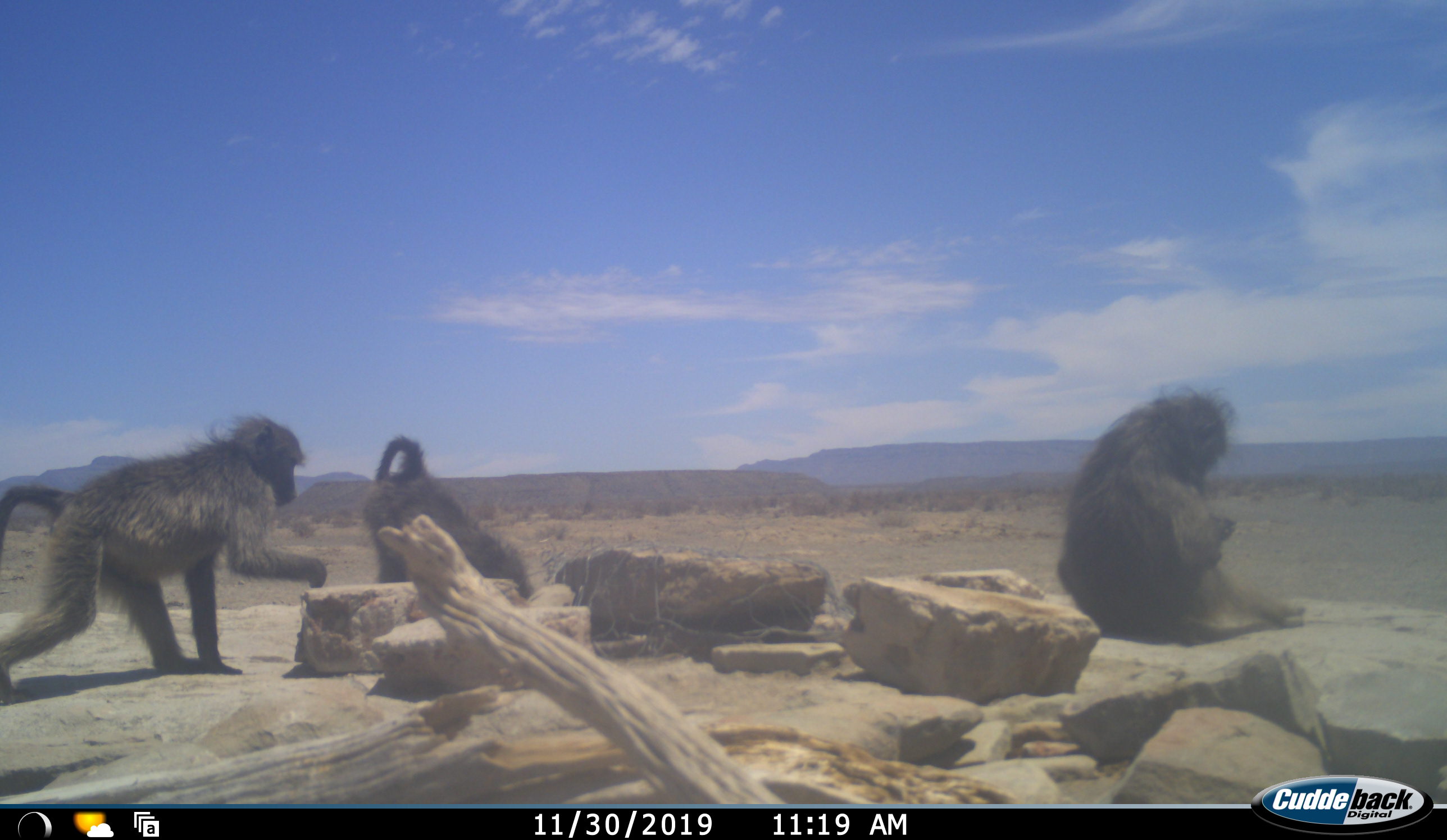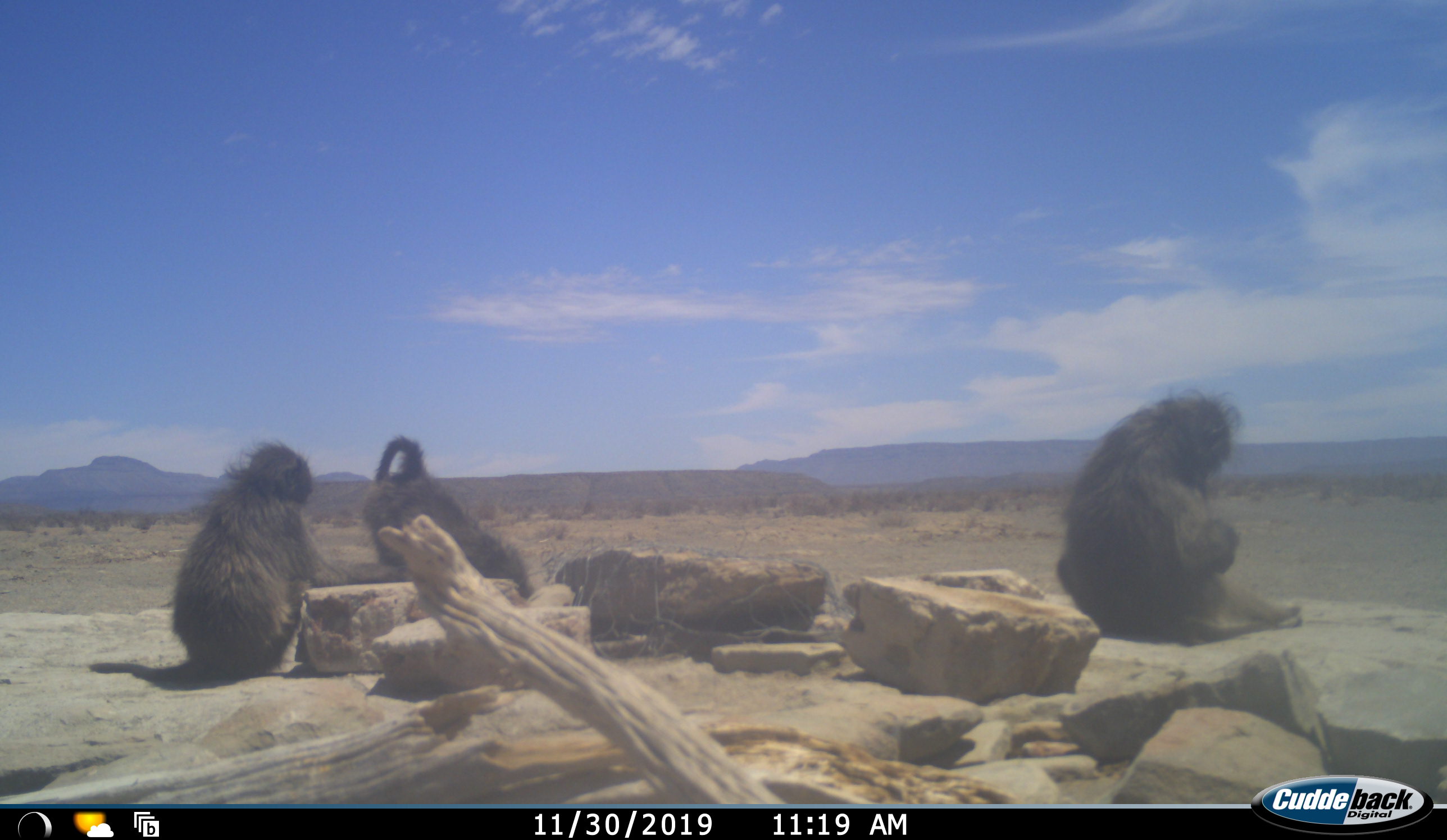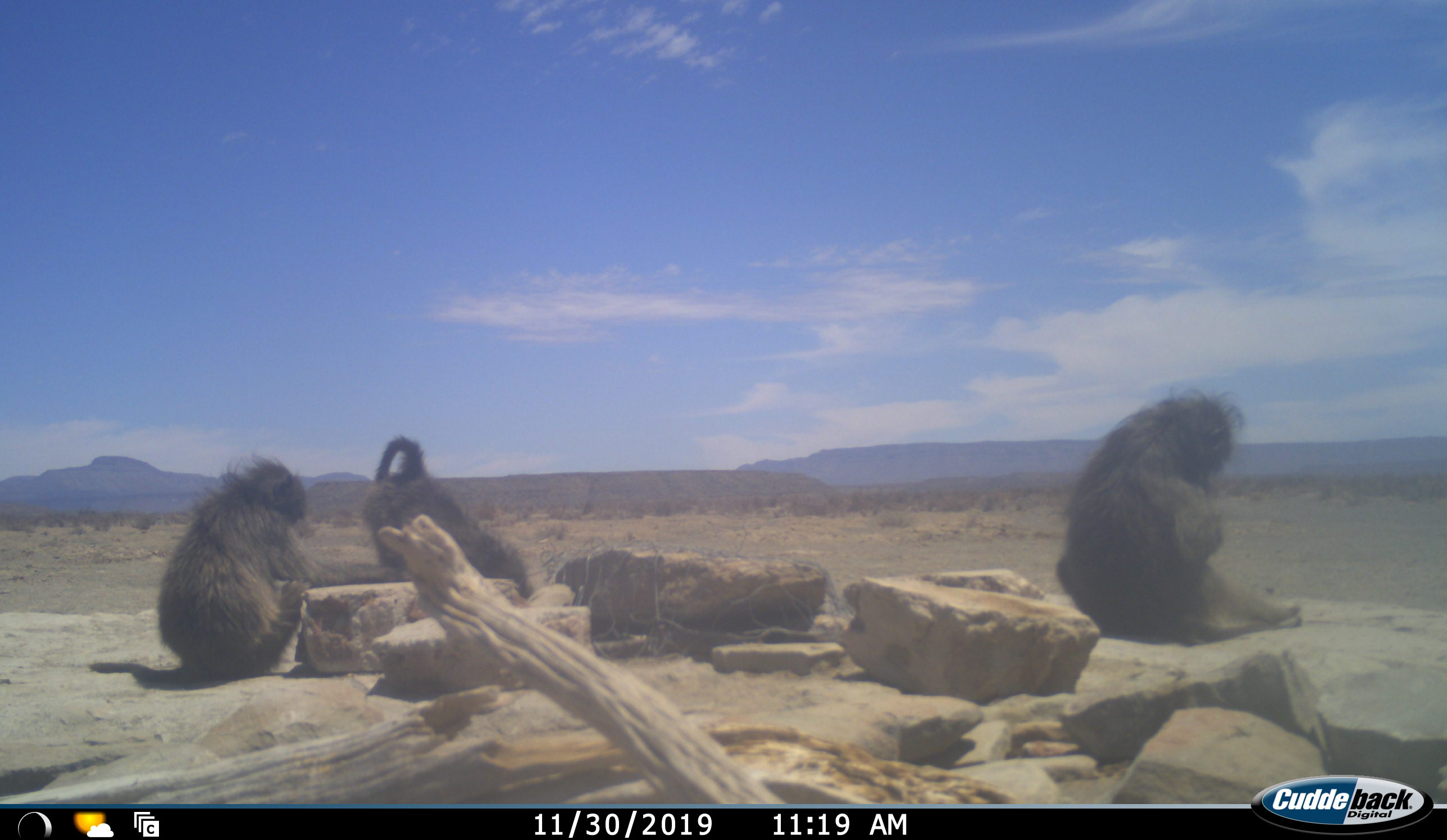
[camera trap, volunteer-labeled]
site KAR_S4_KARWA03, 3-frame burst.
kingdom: Animalia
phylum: Chordata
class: Mammalia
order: Primates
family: Cercopithecidae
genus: Papio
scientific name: Papio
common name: baboon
Baboon (Papio), count 3. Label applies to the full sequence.